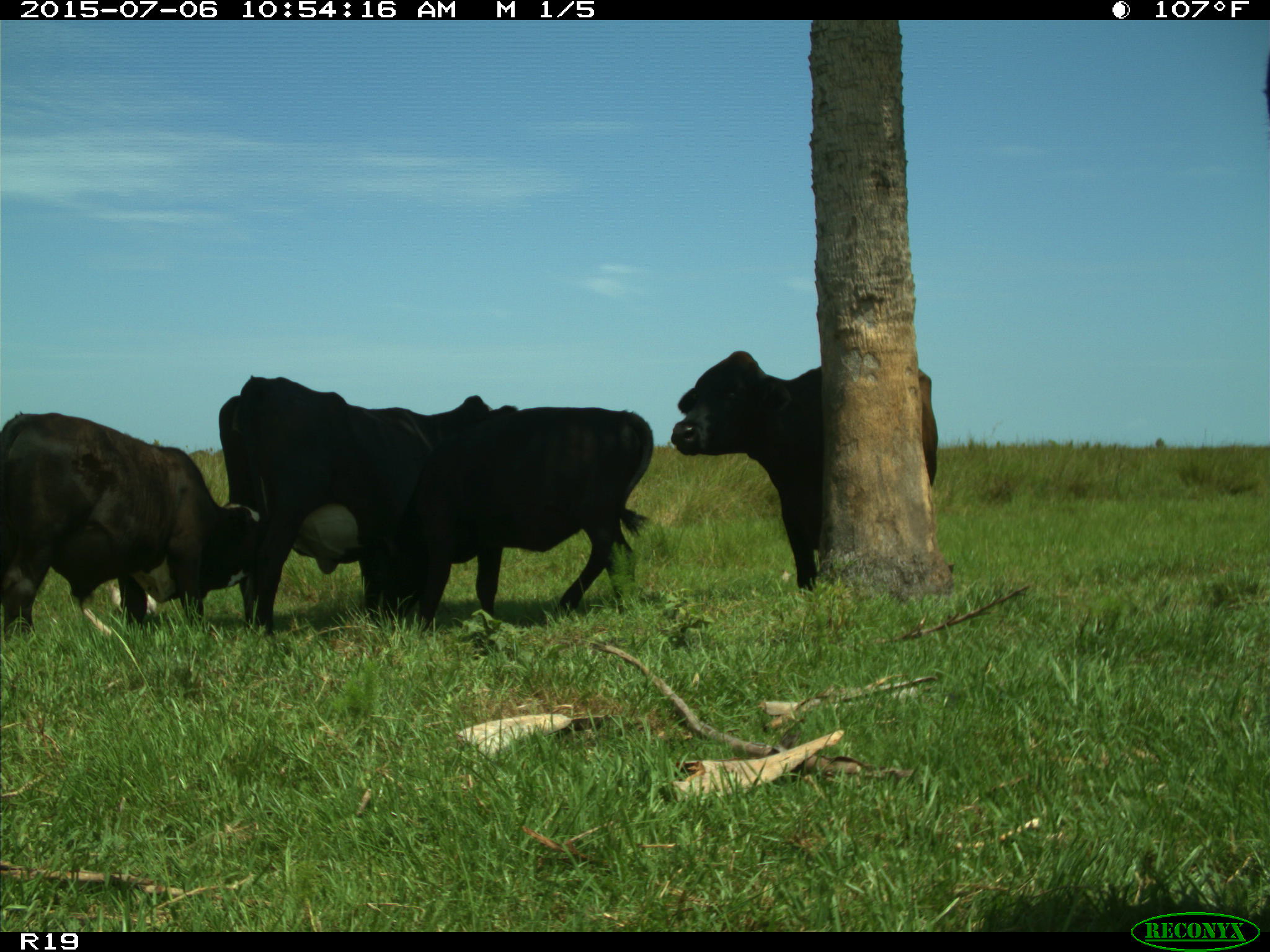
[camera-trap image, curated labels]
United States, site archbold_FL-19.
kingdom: Animalia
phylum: Chordata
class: Mammalia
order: Artiodactyla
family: Bovidae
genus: Bos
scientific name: Bos taurus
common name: domestic cow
Bos taurus (domestic cow).